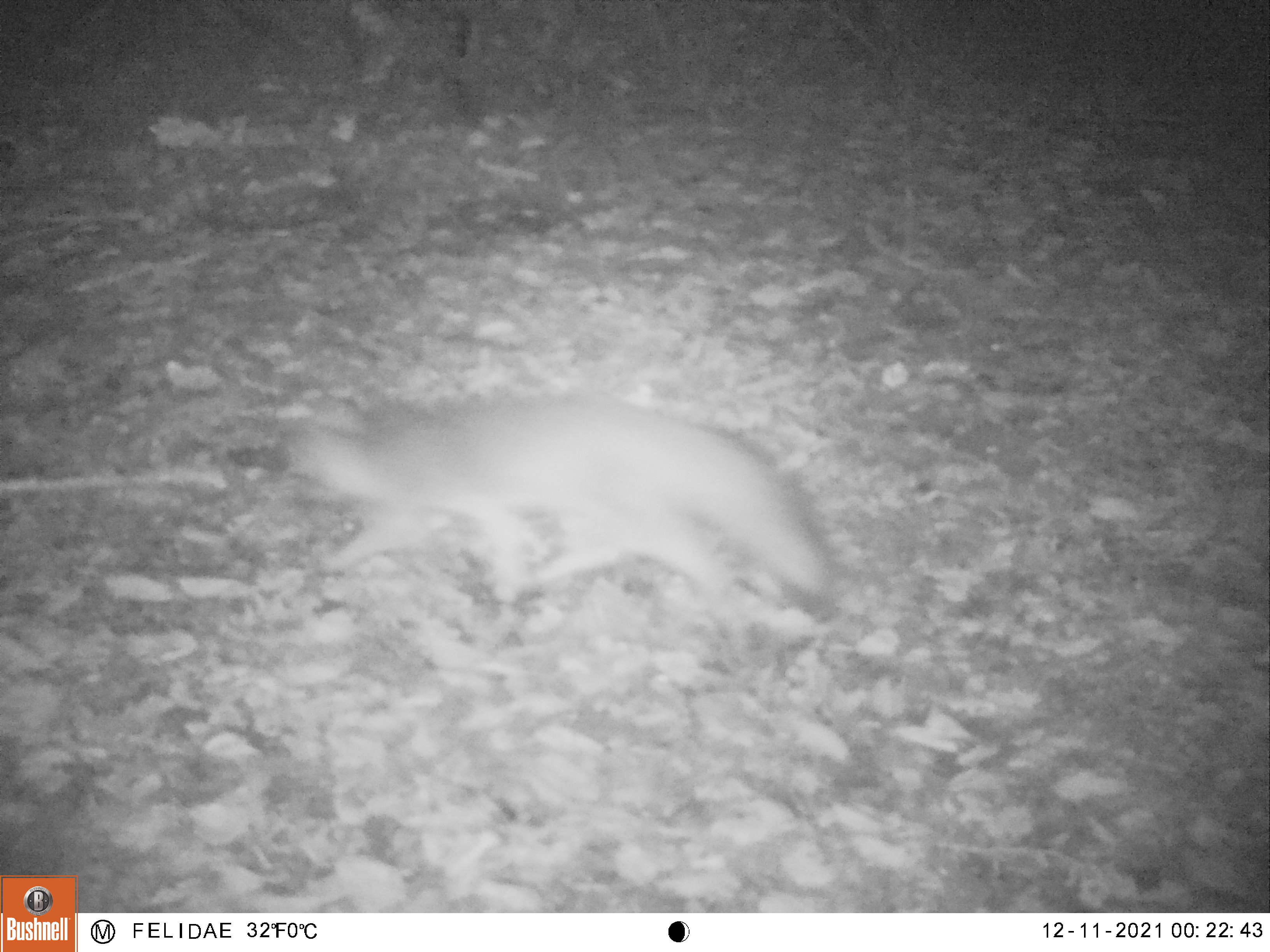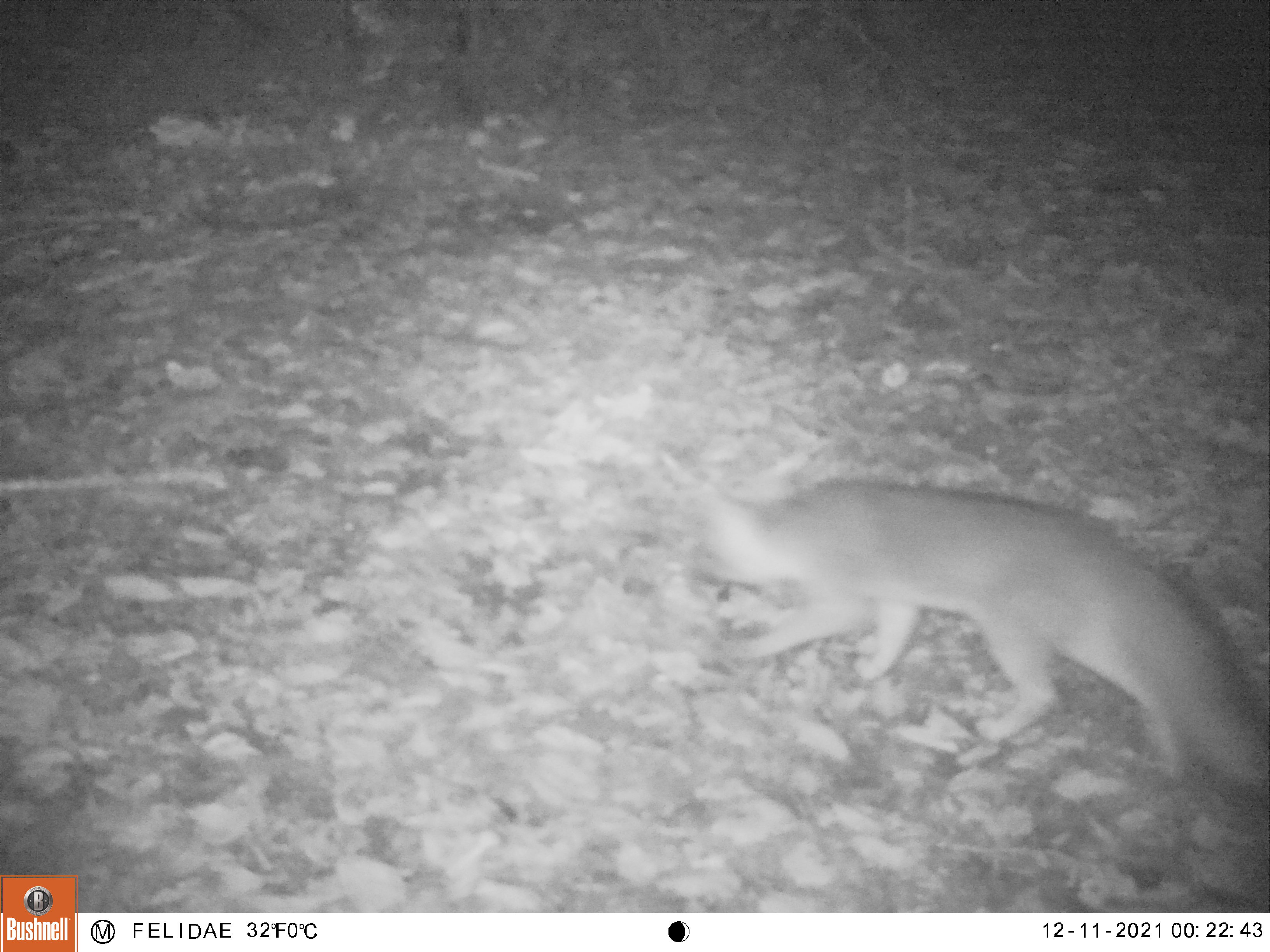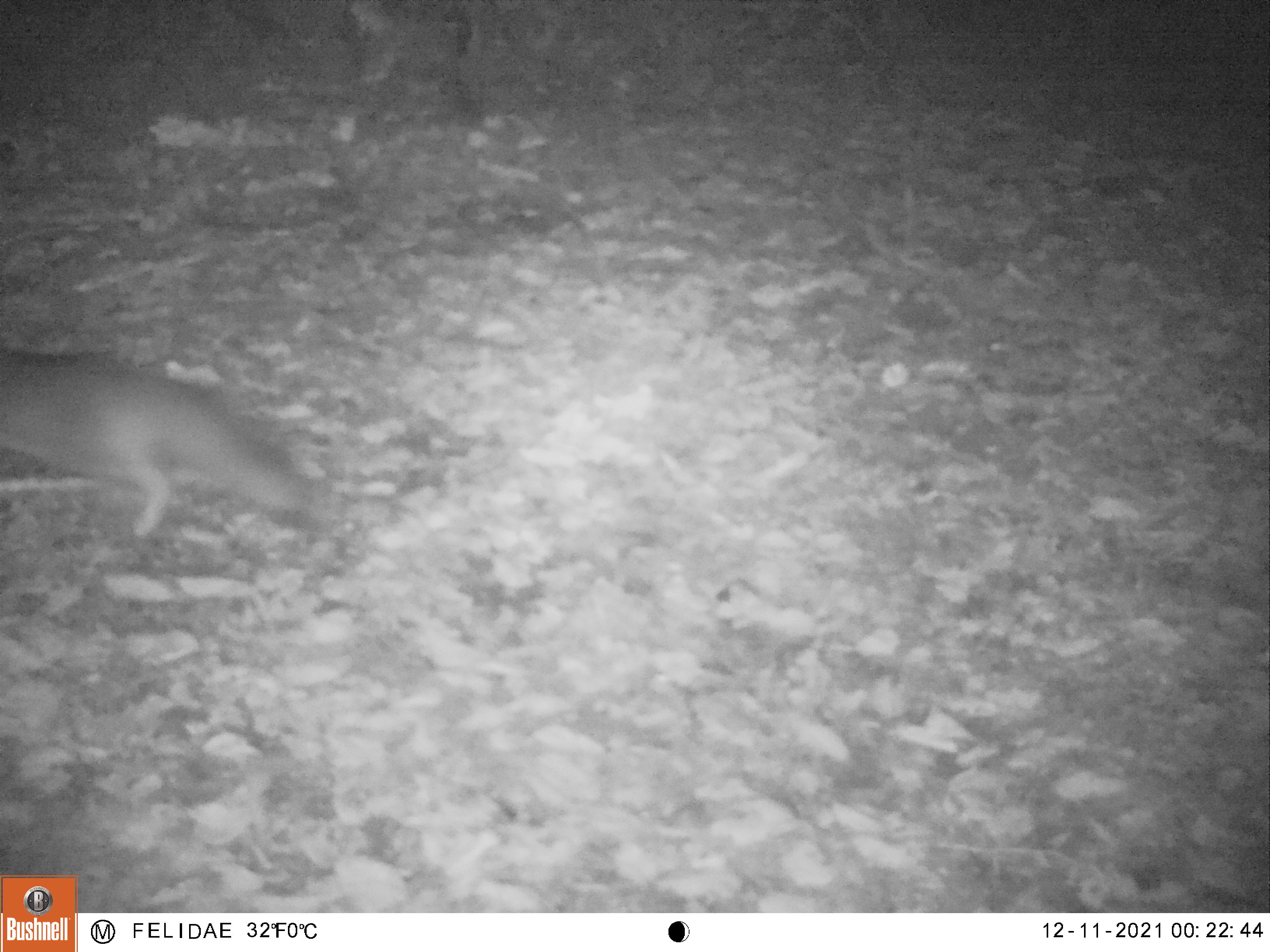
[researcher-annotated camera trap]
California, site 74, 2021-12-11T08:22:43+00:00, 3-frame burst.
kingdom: Animalia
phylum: Chordata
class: Mammalia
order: Carnivora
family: Canidae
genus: Urocyon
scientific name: Urocyon cinereoargenteus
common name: gray fox